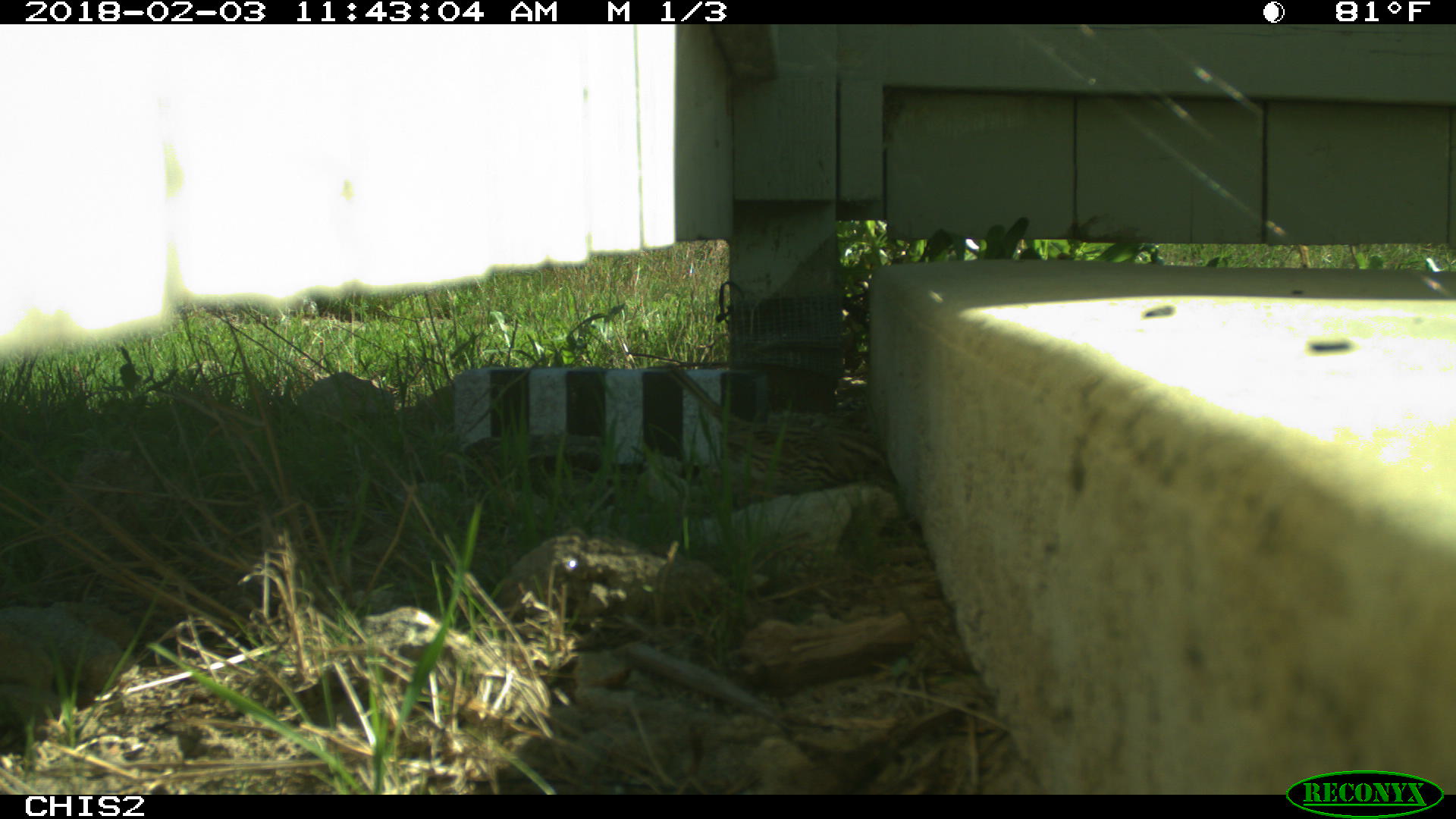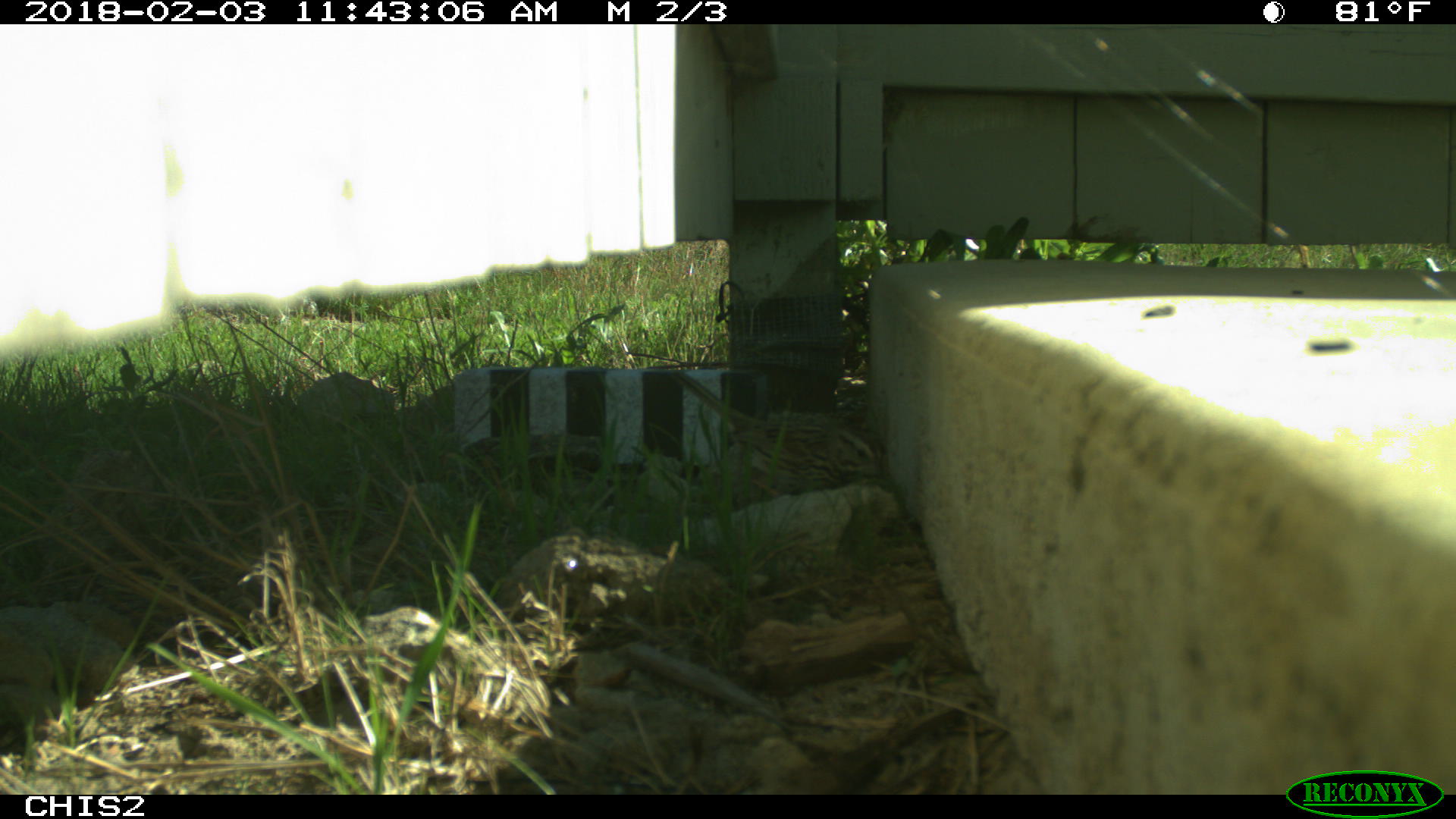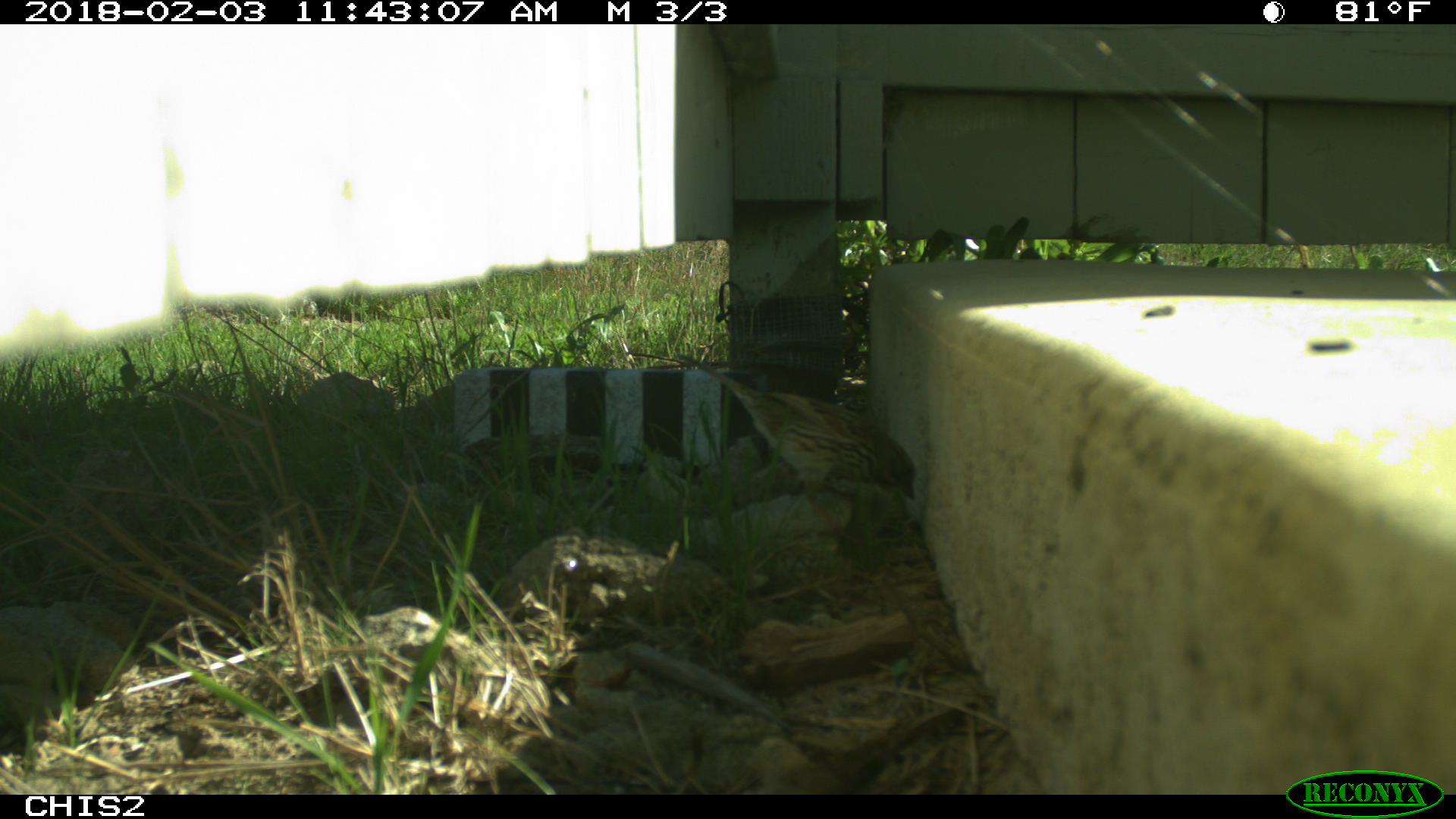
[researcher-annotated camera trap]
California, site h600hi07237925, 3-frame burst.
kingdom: Animalia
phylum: Chordata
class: Aves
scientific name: Aves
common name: bird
Bird (Aves).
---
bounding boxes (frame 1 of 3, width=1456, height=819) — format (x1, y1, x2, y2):
bird: (0, 0, 1455, 818)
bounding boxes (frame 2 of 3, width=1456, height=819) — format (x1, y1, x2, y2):
bird: (0, 0, 1455, 818)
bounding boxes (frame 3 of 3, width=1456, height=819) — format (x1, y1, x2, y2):
bird: (678, 353, 915, 554)